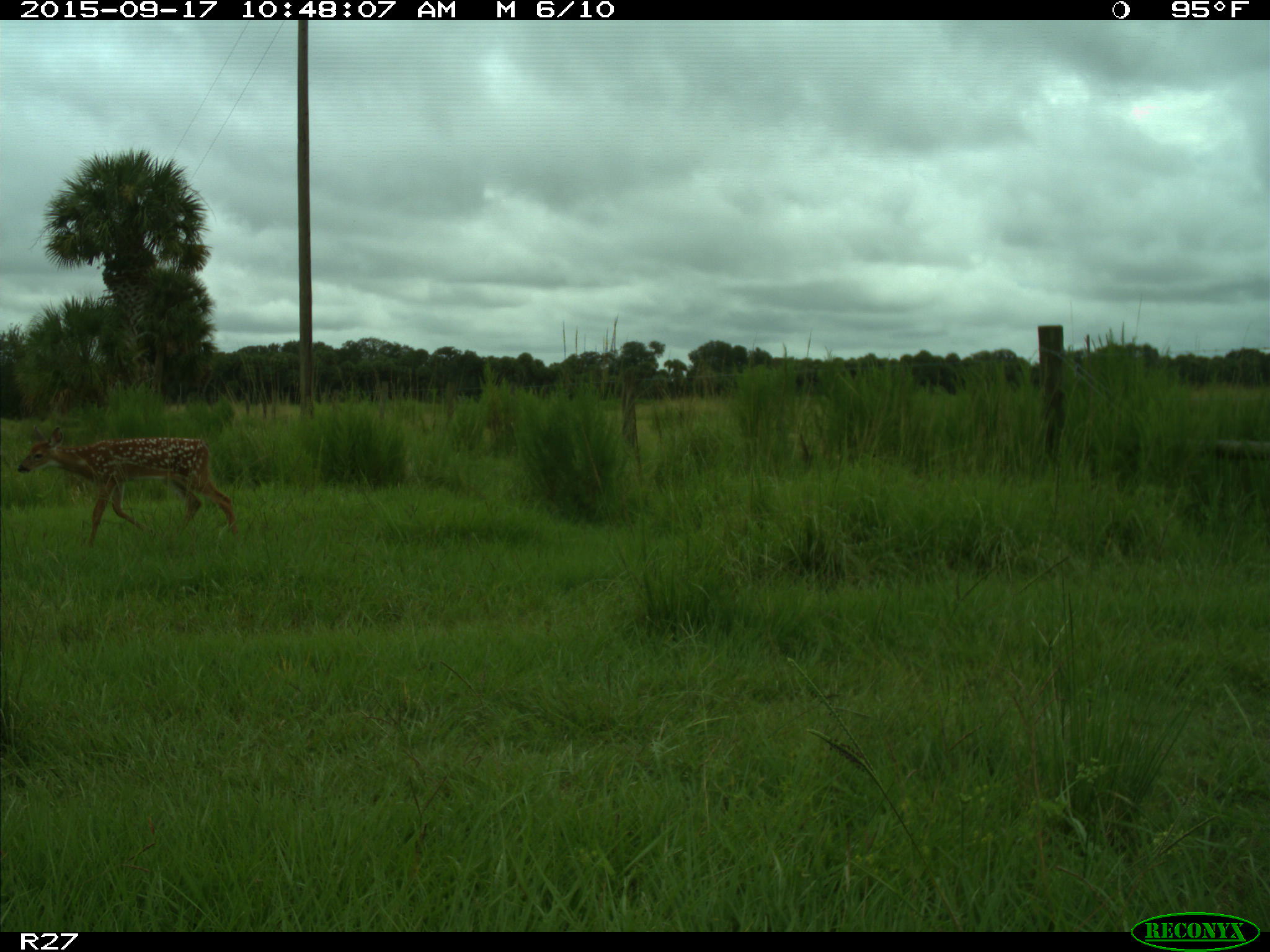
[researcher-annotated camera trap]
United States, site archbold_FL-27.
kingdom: Animalia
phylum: Chordata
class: Mammalia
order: Artiodactyla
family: Cervidae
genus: Odocoileus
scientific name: Odocoileus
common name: deer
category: unidentified deer